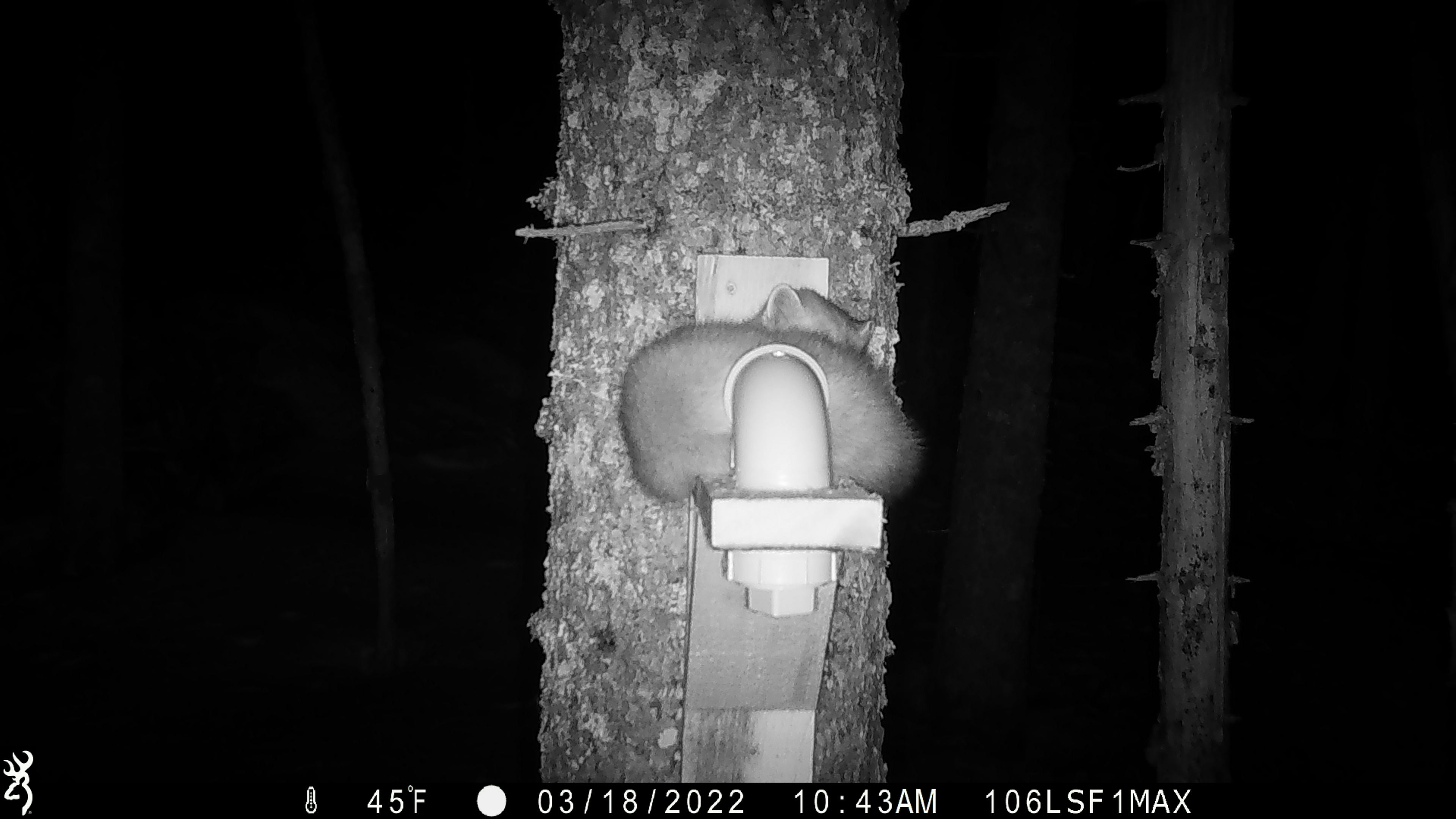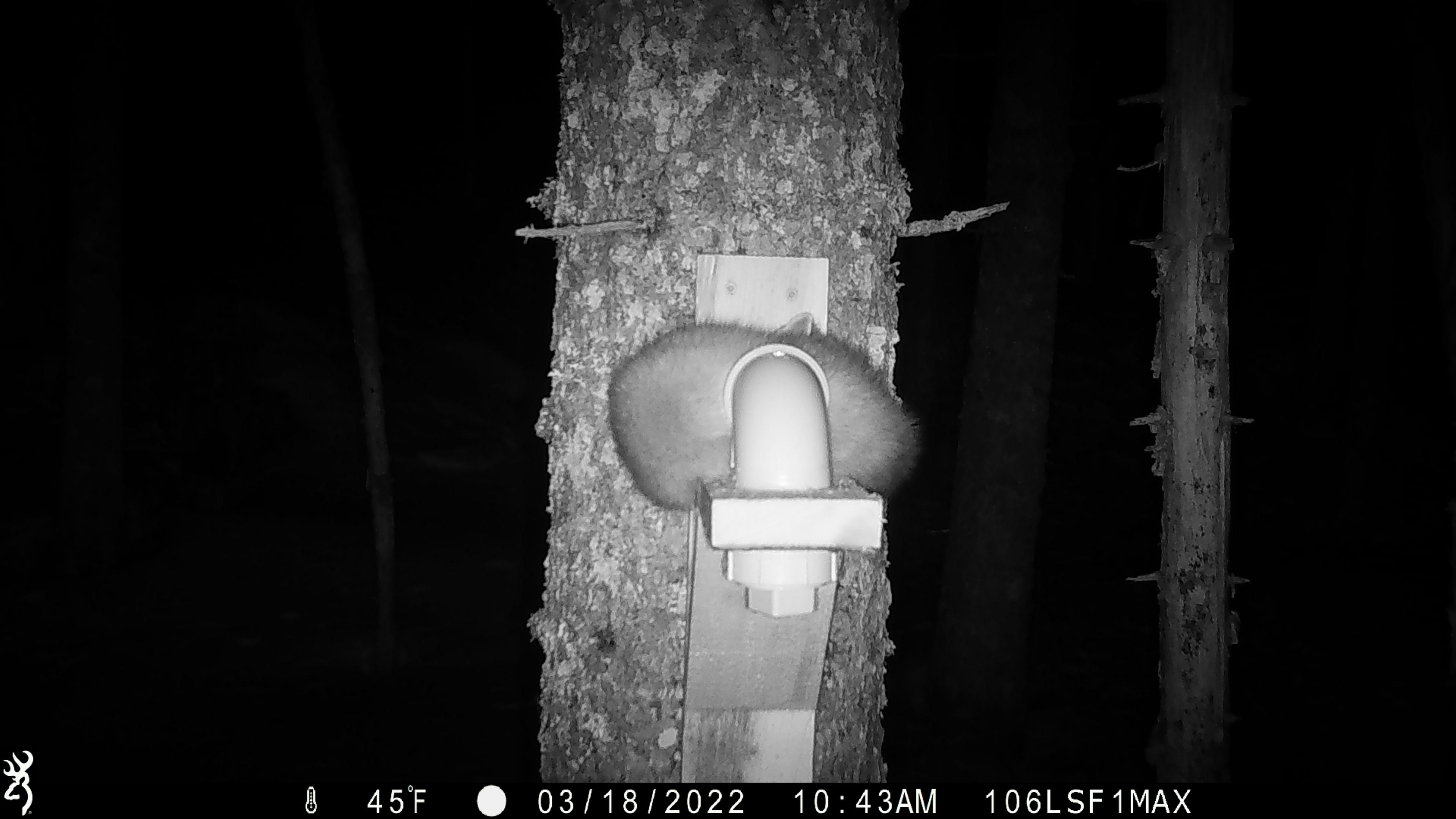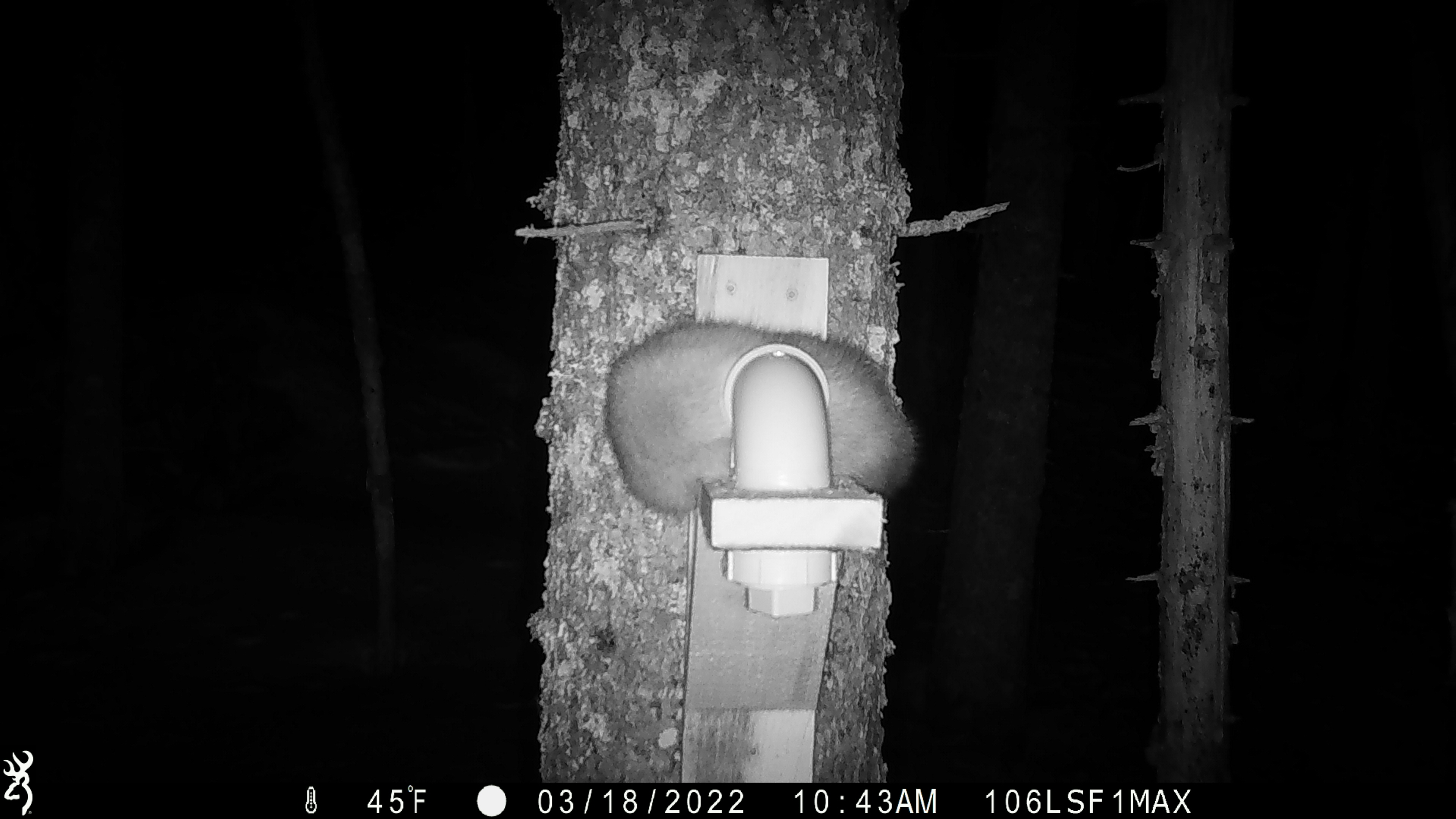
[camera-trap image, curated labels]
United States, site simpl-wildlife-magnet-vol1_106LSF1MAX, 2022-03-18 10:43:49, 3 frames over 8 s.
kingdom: Animalia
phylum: Chordata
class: Mammalia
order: Carnivora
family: Mustelidae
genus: Martes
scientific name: Martes americana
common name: american marten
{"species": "american marten (Martes americana)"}